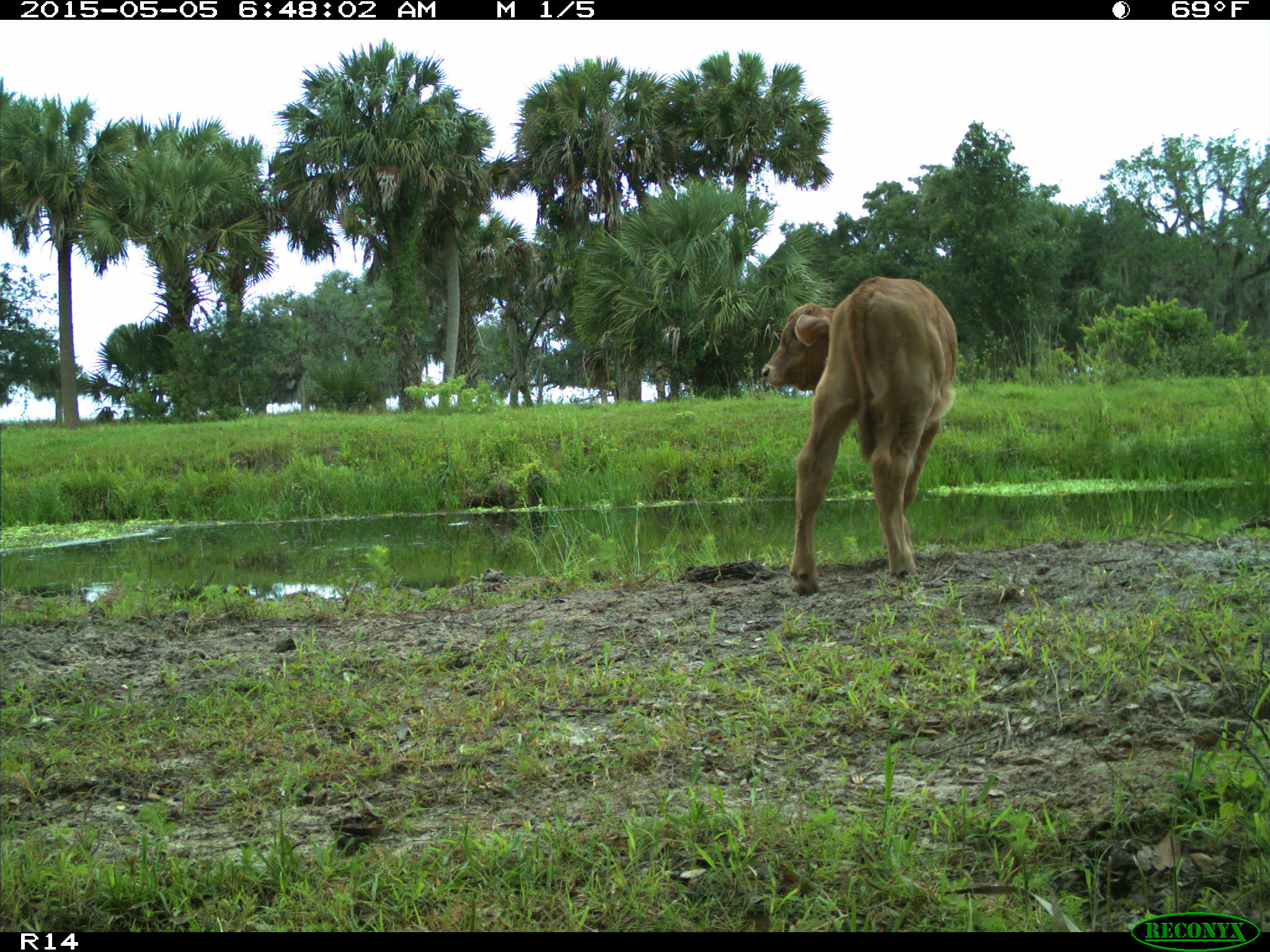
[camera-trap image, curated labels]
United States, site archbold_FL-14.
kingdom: Animalia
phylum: Chordata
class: Mammalia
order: Artiodactyla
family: Bovidae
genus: Bos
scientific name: Bos taurus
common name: domestic cow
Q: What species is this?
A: Bos taurus (domestic cow).